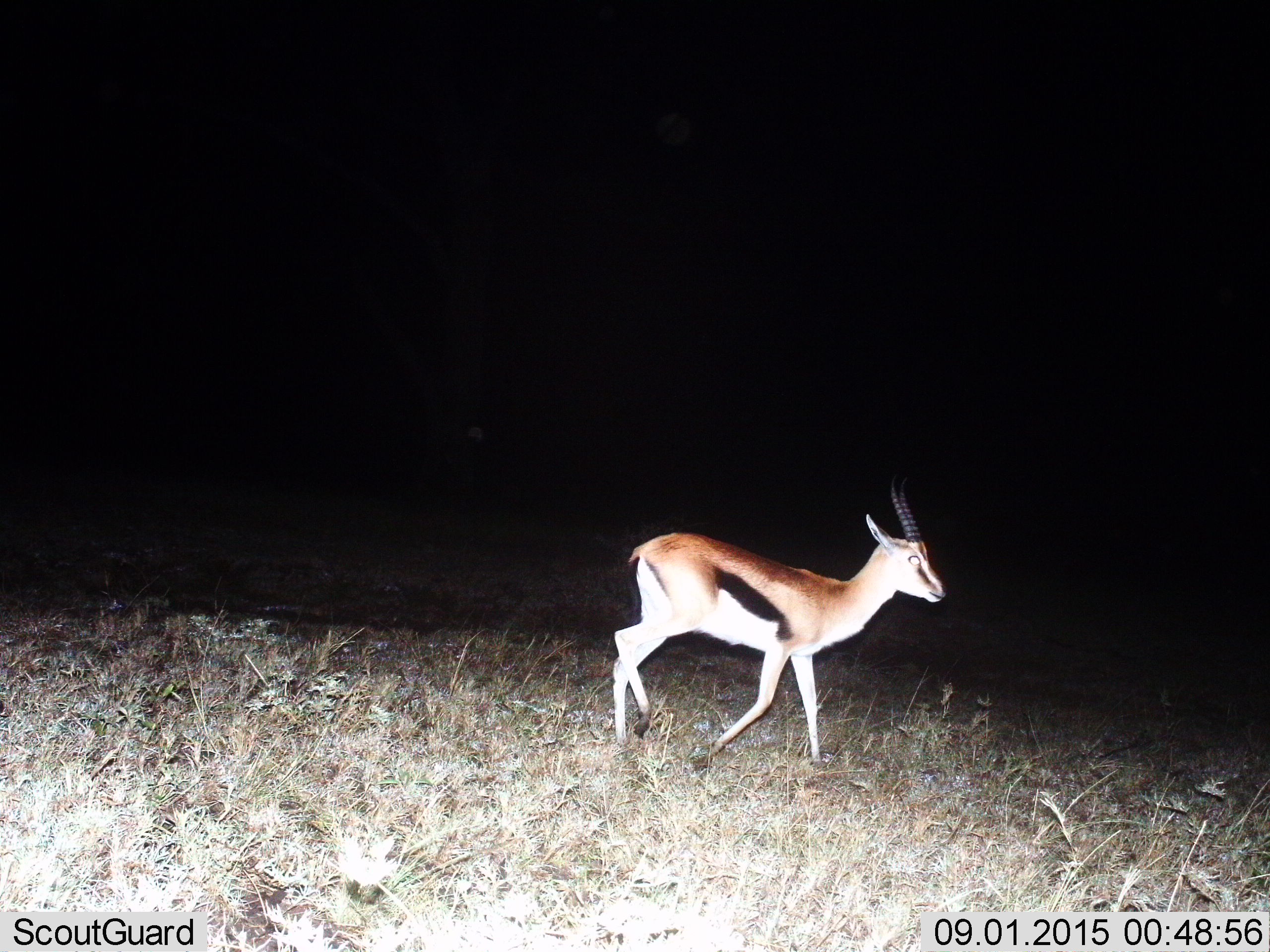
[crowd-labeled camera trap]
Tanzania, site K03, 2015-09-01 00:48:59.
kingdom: Animalia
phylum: Chordata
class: Mammalia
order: Artiodactyla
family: Bovidae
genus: Eudorcas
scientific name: Eudorcas thomsonii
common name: thomson's gazelle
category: gazellethomsons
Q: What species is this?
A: Gazellethomsons (thomson's gazelle) (Eudorcas thomsonii).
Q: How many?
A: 1.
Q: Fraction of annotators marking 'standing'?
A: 12%.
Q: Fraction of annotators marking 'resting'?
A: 0%.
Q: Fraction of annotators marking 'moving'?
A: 100%.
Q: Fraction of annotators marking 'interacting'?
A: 0%.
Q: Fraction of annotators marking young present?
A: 0%.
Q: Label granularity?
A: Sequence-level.